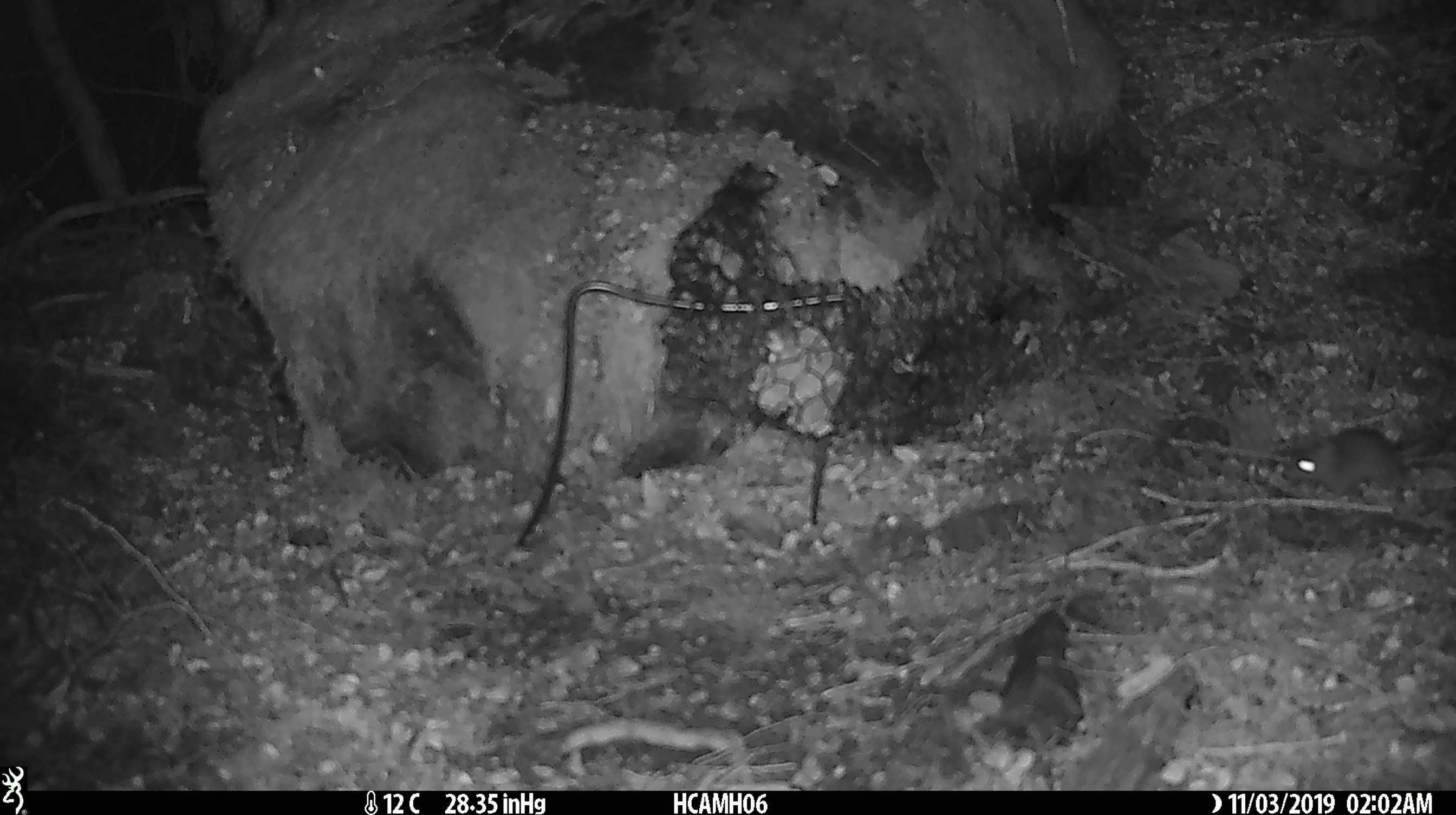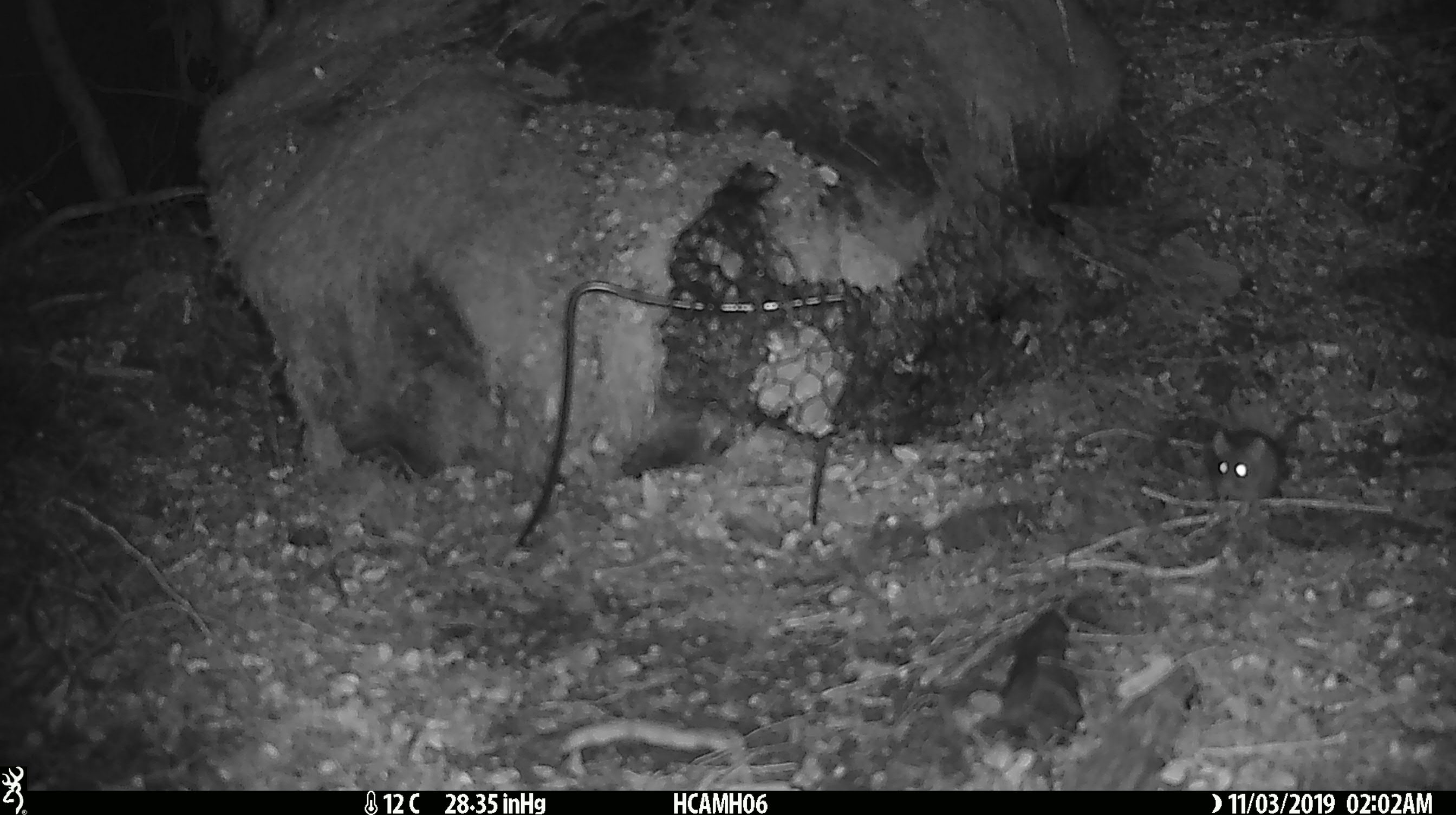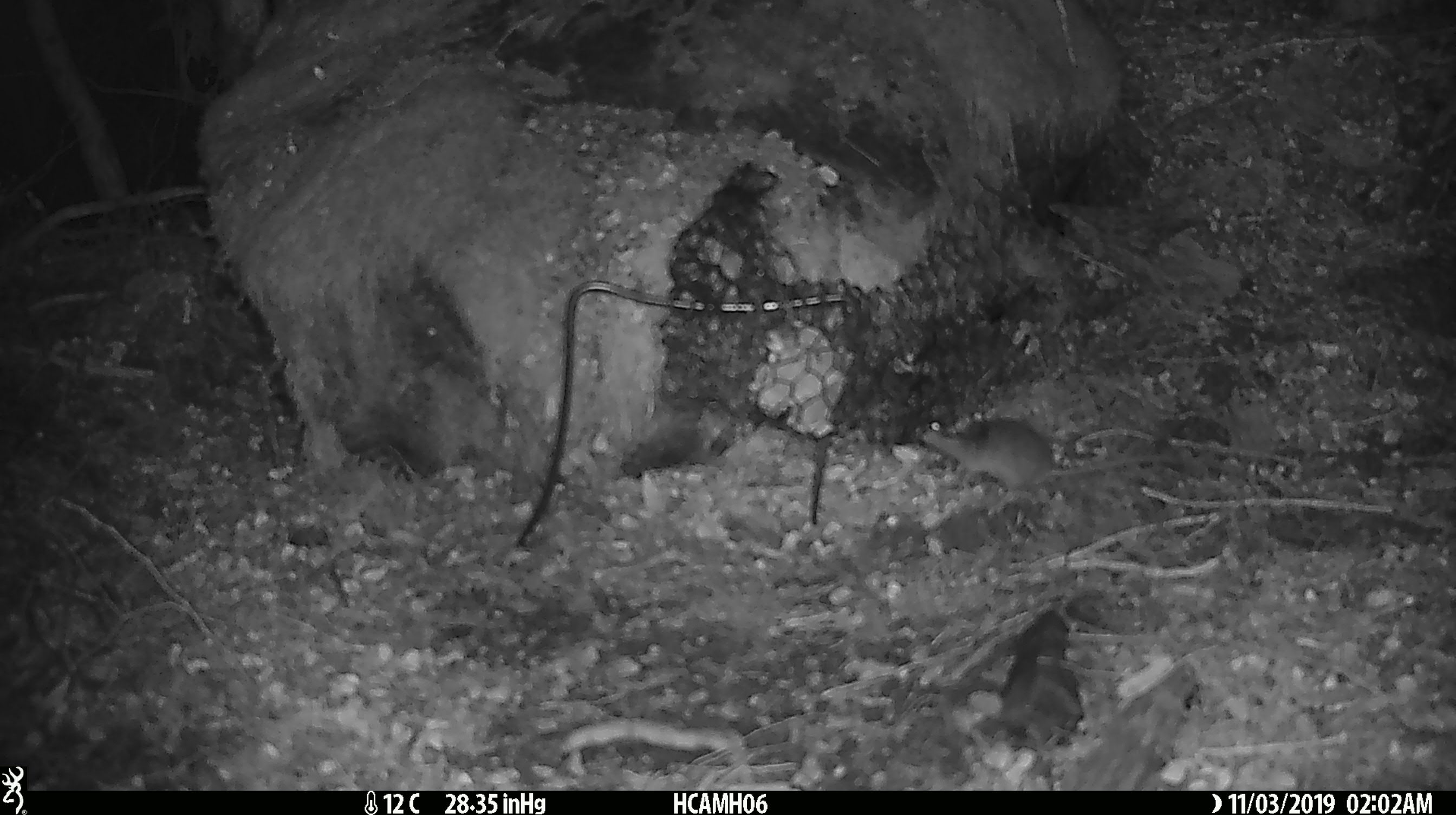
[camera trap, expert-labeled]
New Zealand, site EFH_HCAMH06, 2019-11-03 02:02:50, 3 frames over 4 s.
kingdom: Animalia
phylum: Chordata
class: Mammalia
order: Rodentia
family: Muridae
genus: Mus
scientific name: Mus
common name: mouse